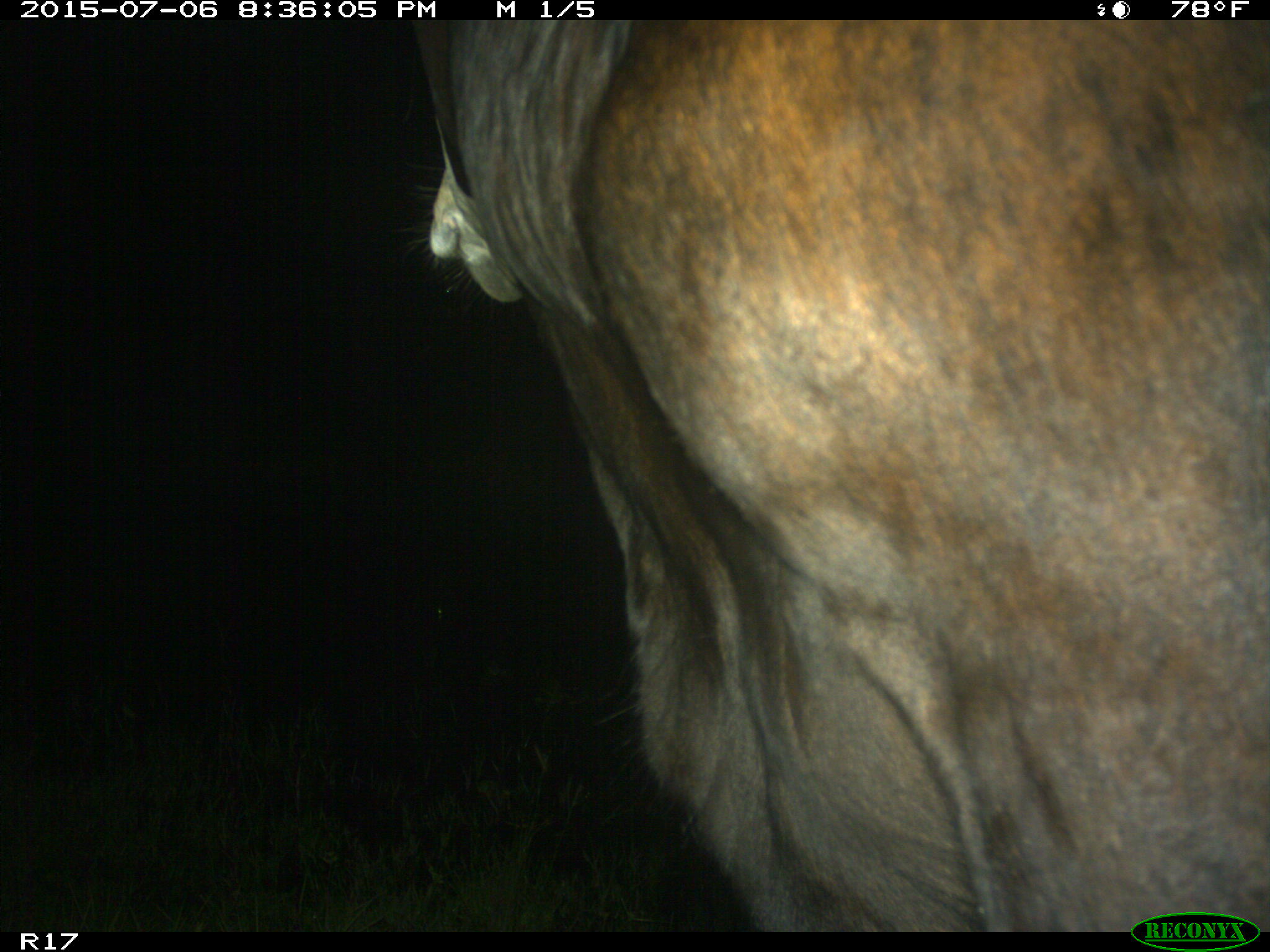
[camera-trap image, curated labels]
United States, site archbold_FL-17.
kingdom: Animalia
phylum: Chordata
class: Mammalia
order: Artiodactyla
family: Bovidae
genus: Bos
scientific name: Bos taurus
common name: domestic cow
Bos taurus (domestic cow).